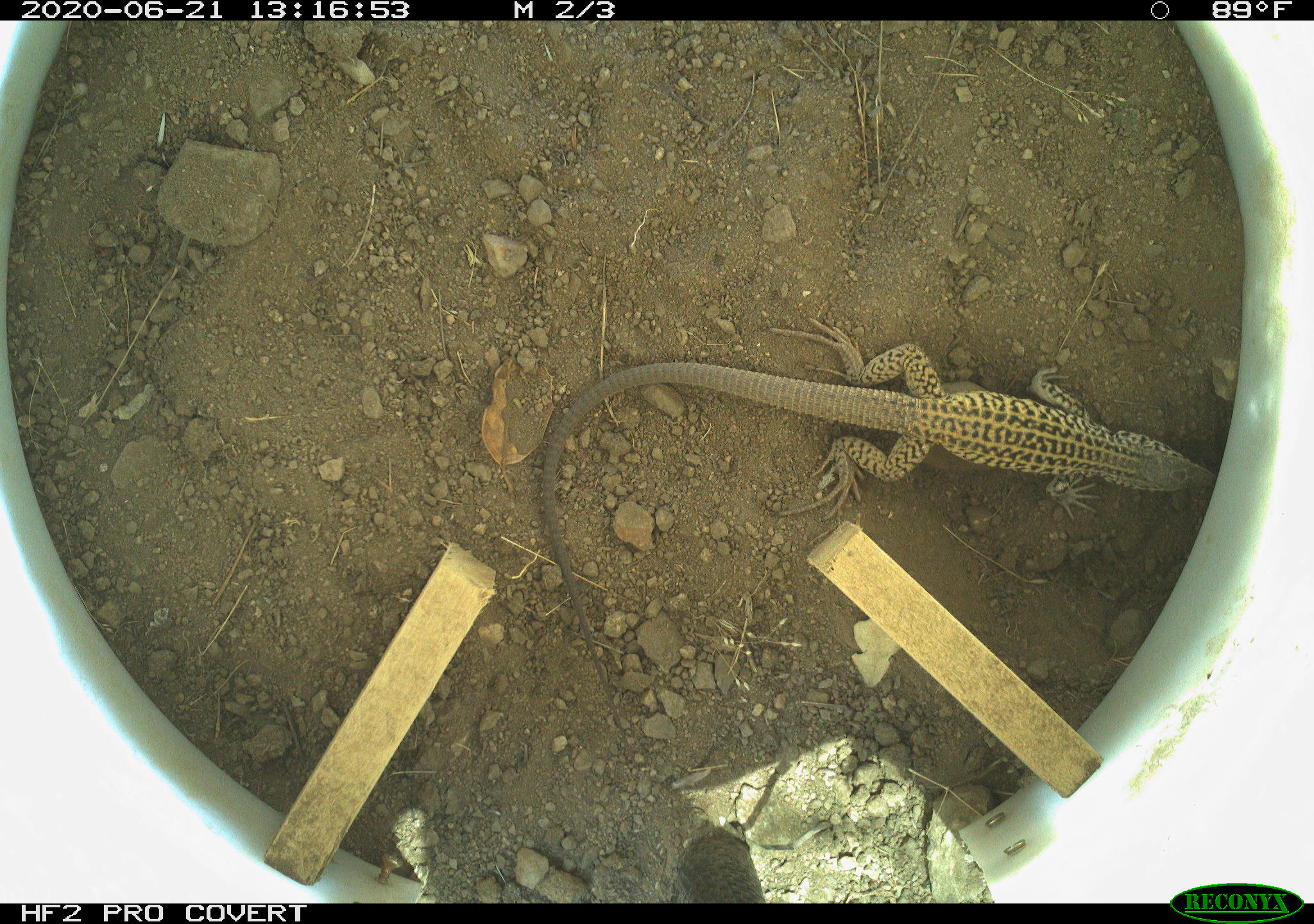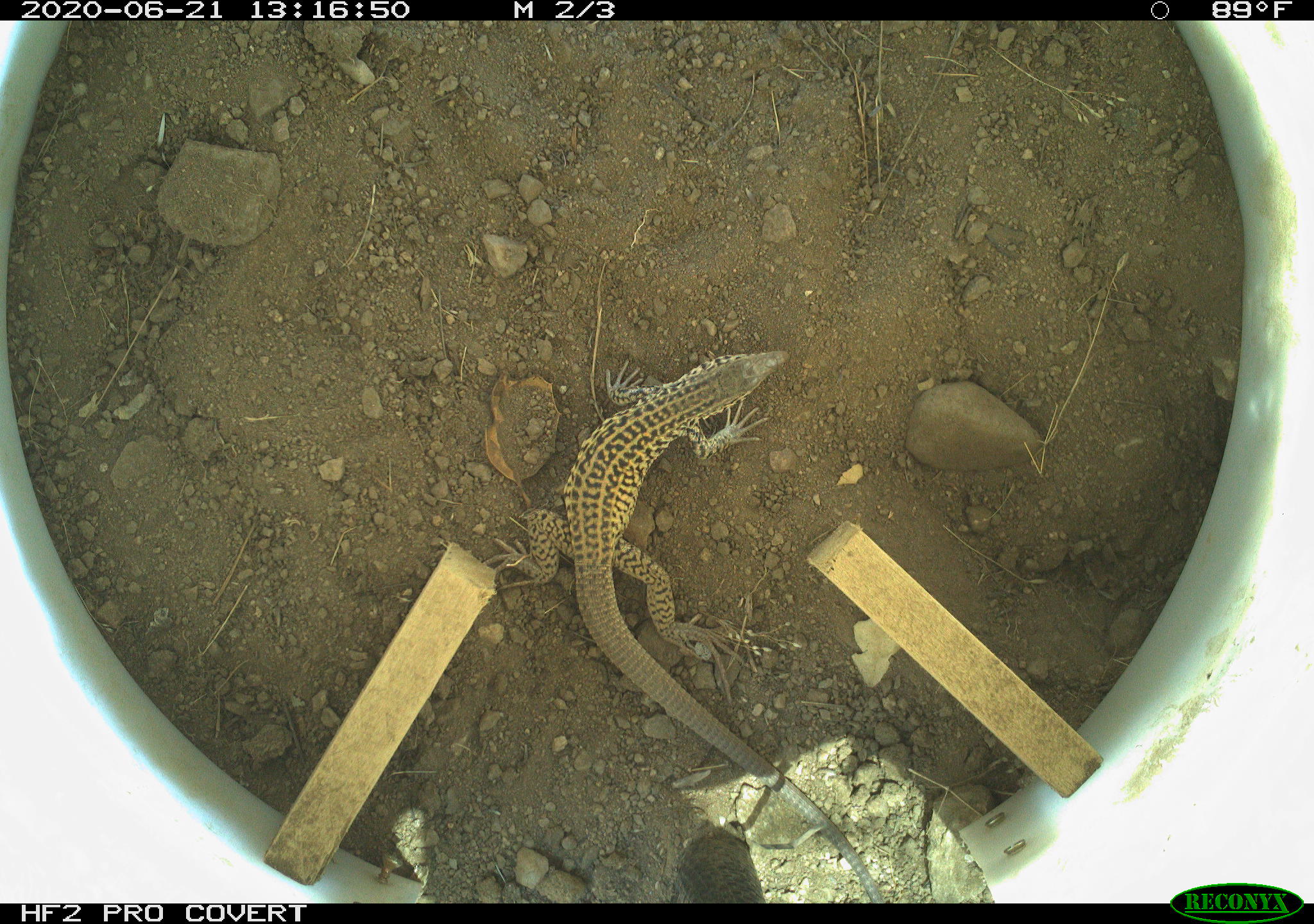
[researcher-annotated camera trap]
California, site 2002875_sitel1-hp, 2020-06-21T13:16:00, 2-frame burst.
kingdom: Animalia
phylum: Chordata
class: Reptilia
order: Squamata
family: Teiidae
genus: Aspidoscelis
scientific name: Aspidoscelis tigris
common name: western whiptail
Western whiptail (Aspidoscelis tigris).